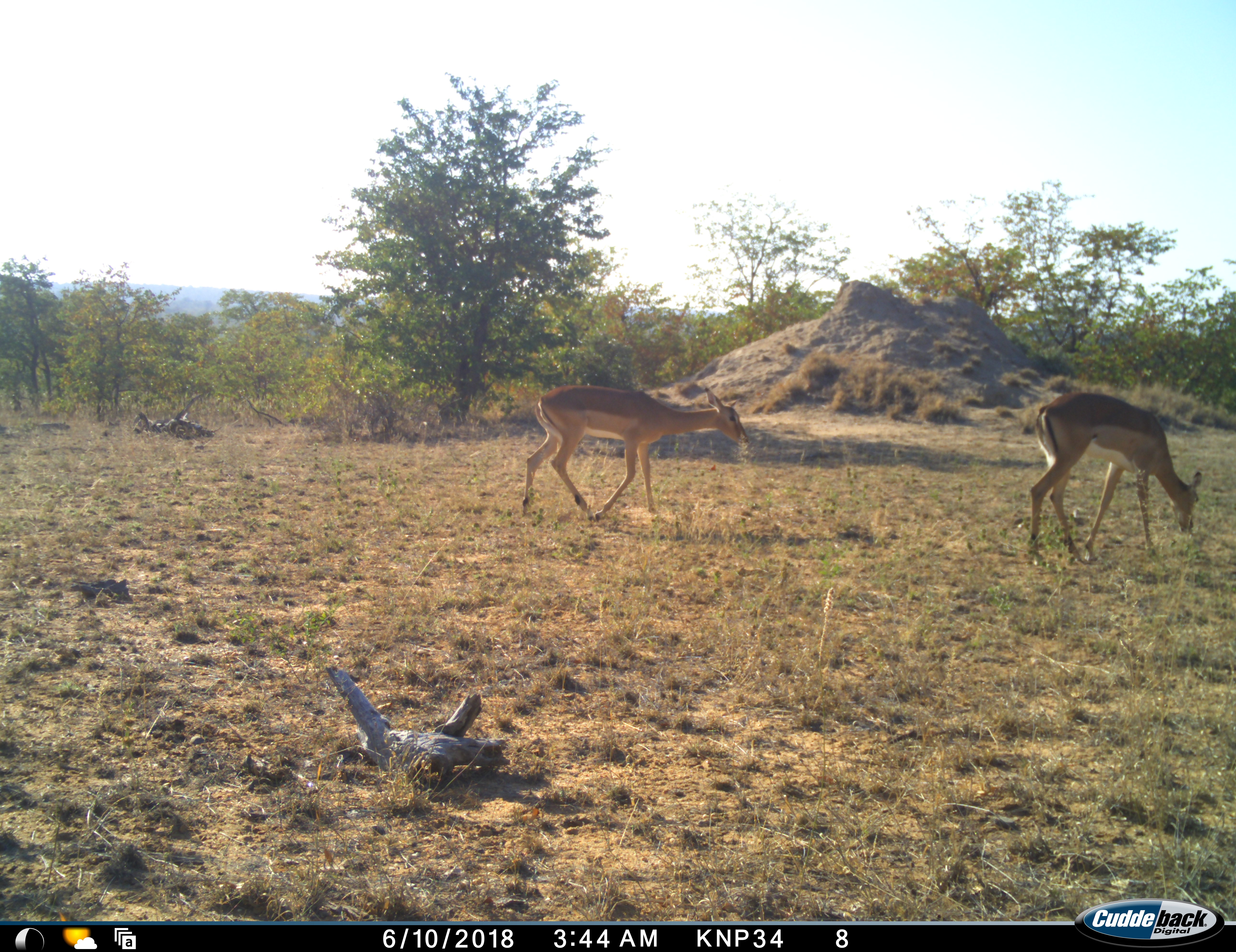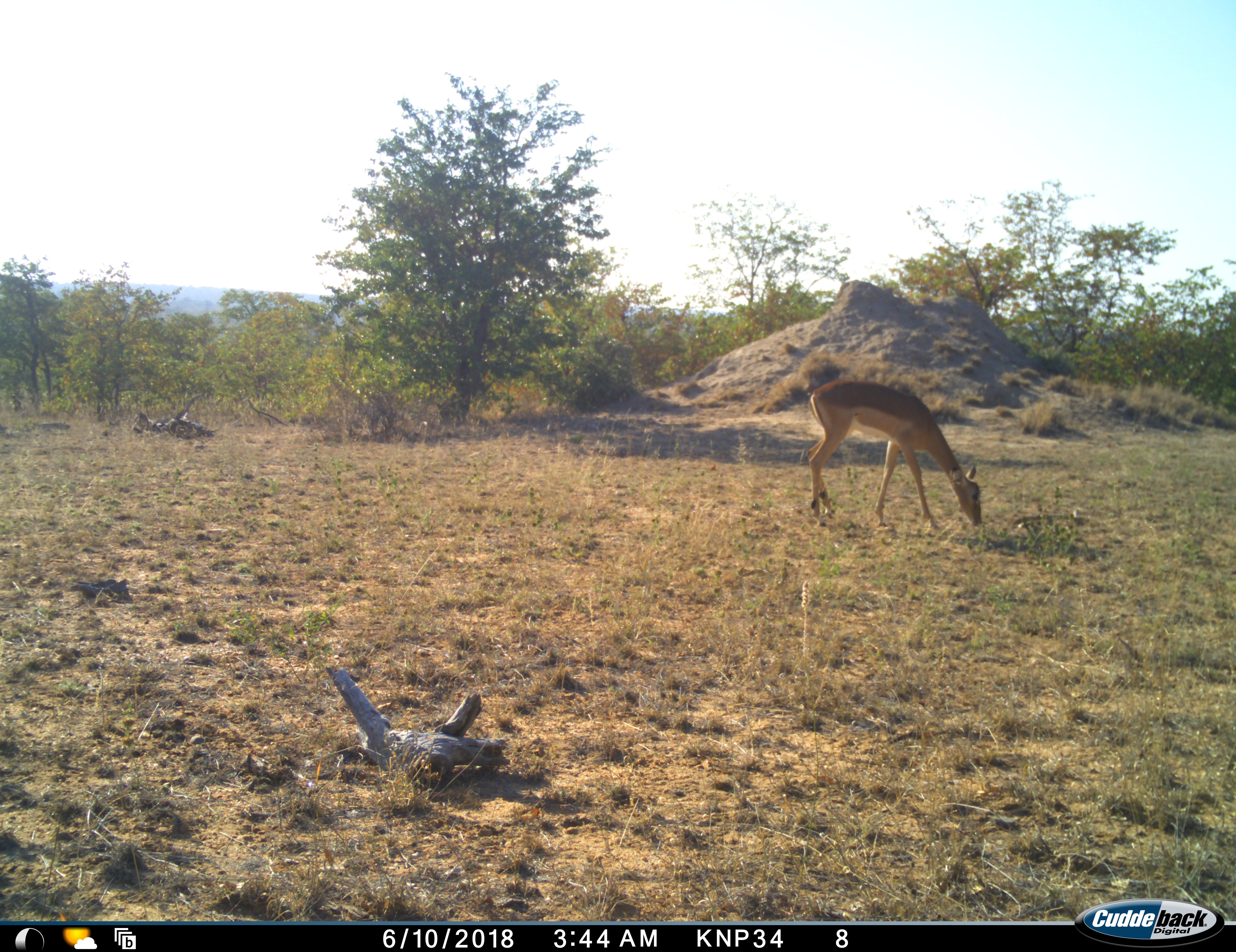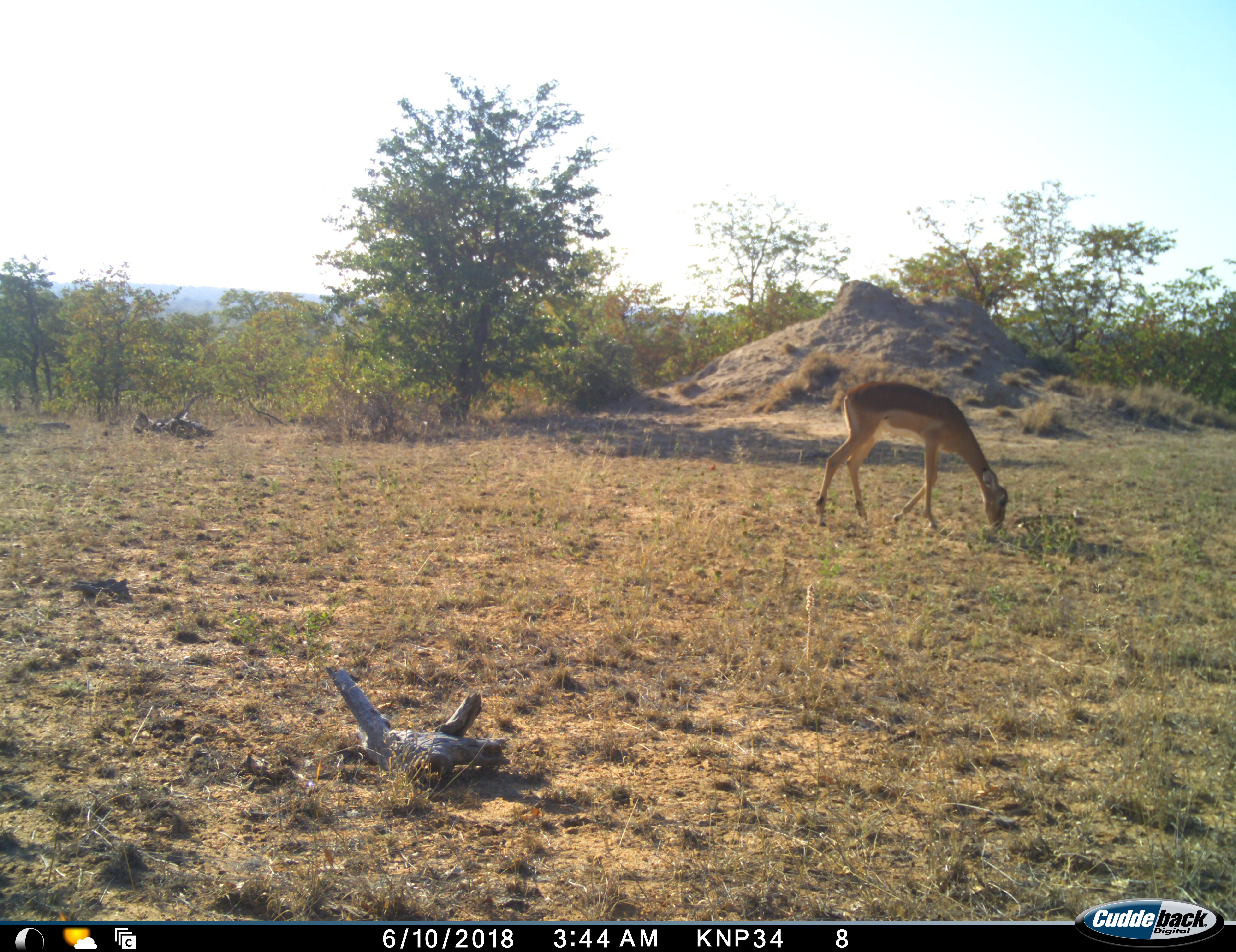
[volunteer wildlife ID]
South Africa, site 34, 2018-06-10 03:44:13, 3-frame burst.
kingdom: Animalia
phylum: Chordata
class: Mammalia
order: Artiodactyla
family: Bovidae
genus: Aepyceros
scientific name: Aepyceros melampus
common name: impala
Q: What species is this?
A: Impala (Aepyceros melampus).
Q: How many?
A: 2.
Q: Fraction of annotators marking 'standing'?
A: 10%.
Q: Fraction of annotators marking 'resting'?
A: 0%.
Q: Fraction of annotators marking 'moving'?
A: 60%.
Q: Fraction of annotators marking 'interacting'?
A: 0%.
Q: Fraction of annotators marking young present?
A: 0%.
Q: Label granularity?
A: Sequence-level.